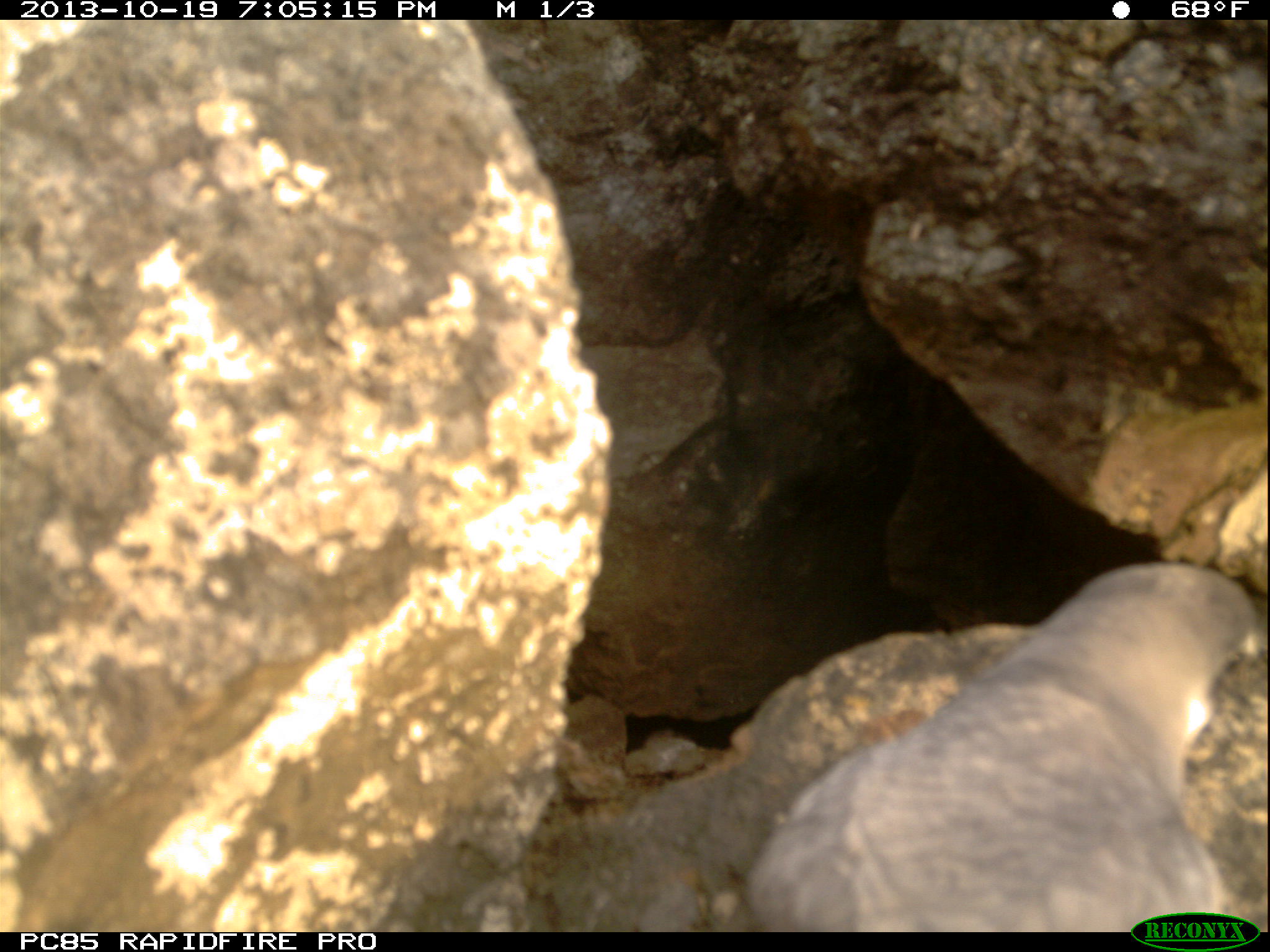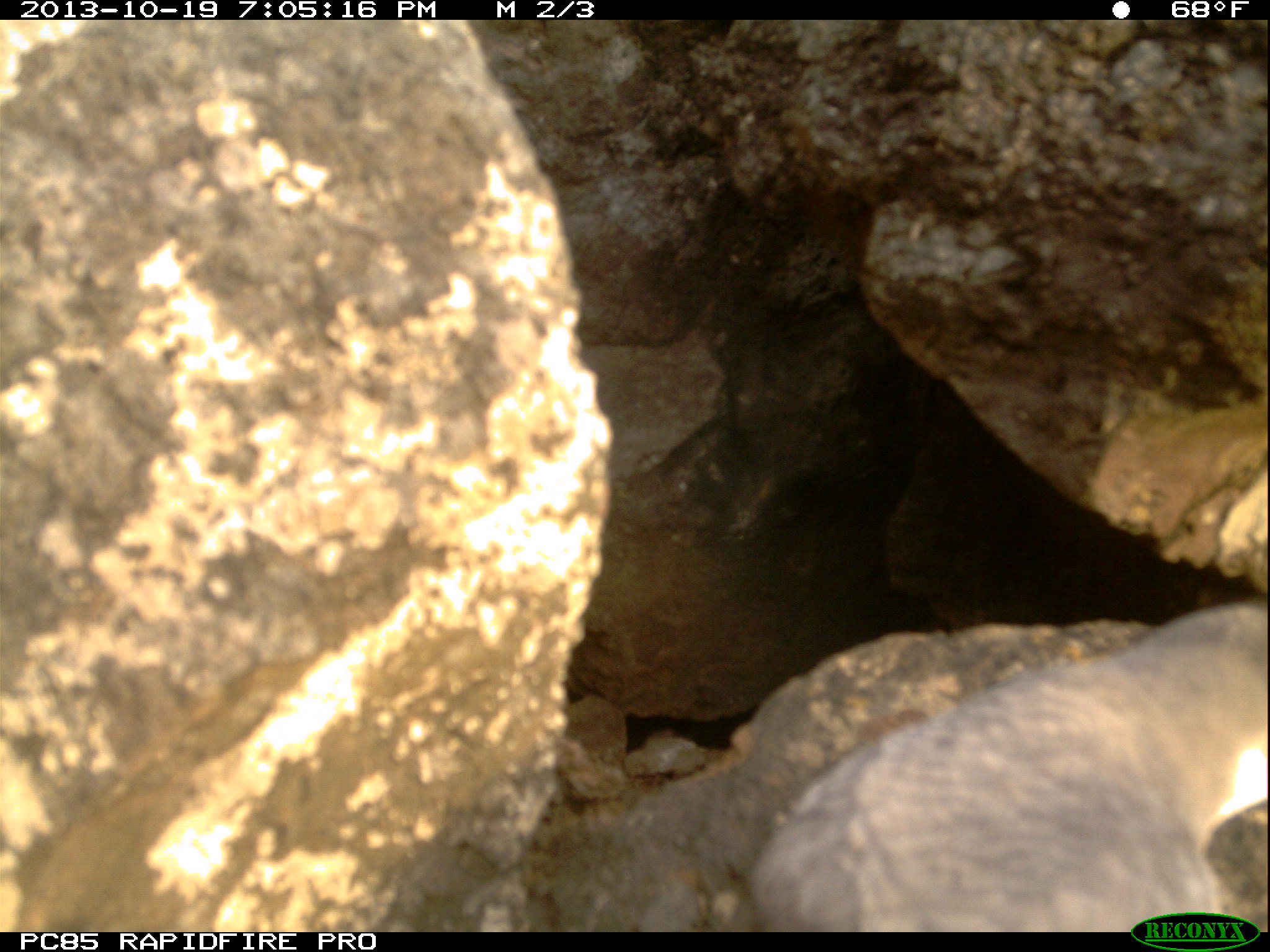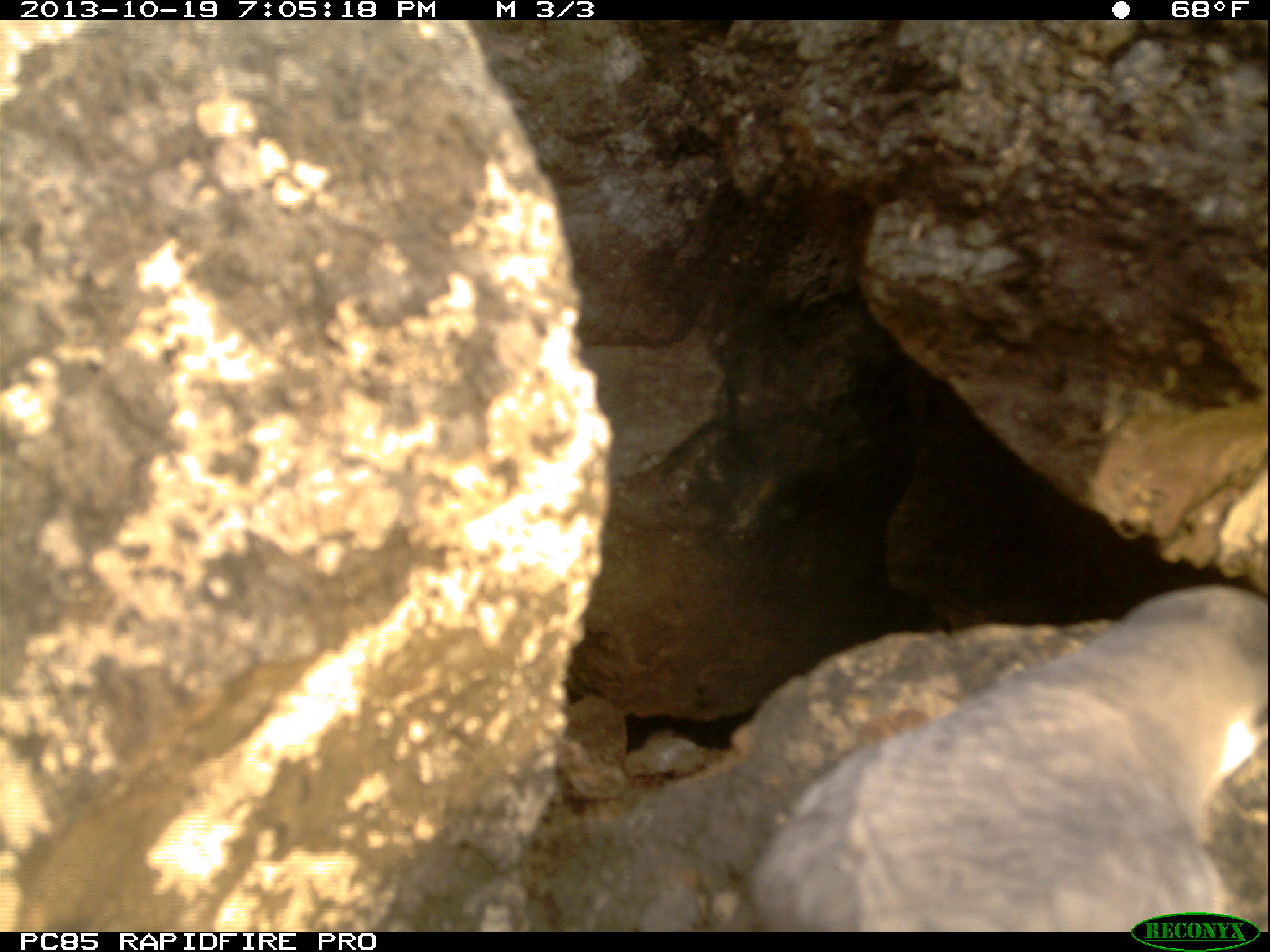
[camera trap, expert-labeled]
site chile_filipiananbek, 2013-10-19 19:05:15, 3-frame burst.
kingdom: Animalia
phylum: Chordata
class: Aves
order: Procellariiformes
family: Procellariidae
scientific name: Procellariidae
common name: petrel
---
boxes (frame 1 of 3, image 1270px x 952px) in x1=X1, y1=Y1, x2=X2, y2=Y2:
petrel: x1=746, y1=545, x2=1270, y2=910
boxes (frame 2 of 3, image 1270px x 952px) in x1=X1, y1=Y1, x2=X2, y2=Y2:
petrel: x1=756, y1=590, x2=1270, y2=910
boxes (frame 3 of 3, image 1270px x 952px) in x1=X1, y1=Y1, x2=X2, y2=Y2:
petrel: x1=721, y1=579, x2=1267, y2=916